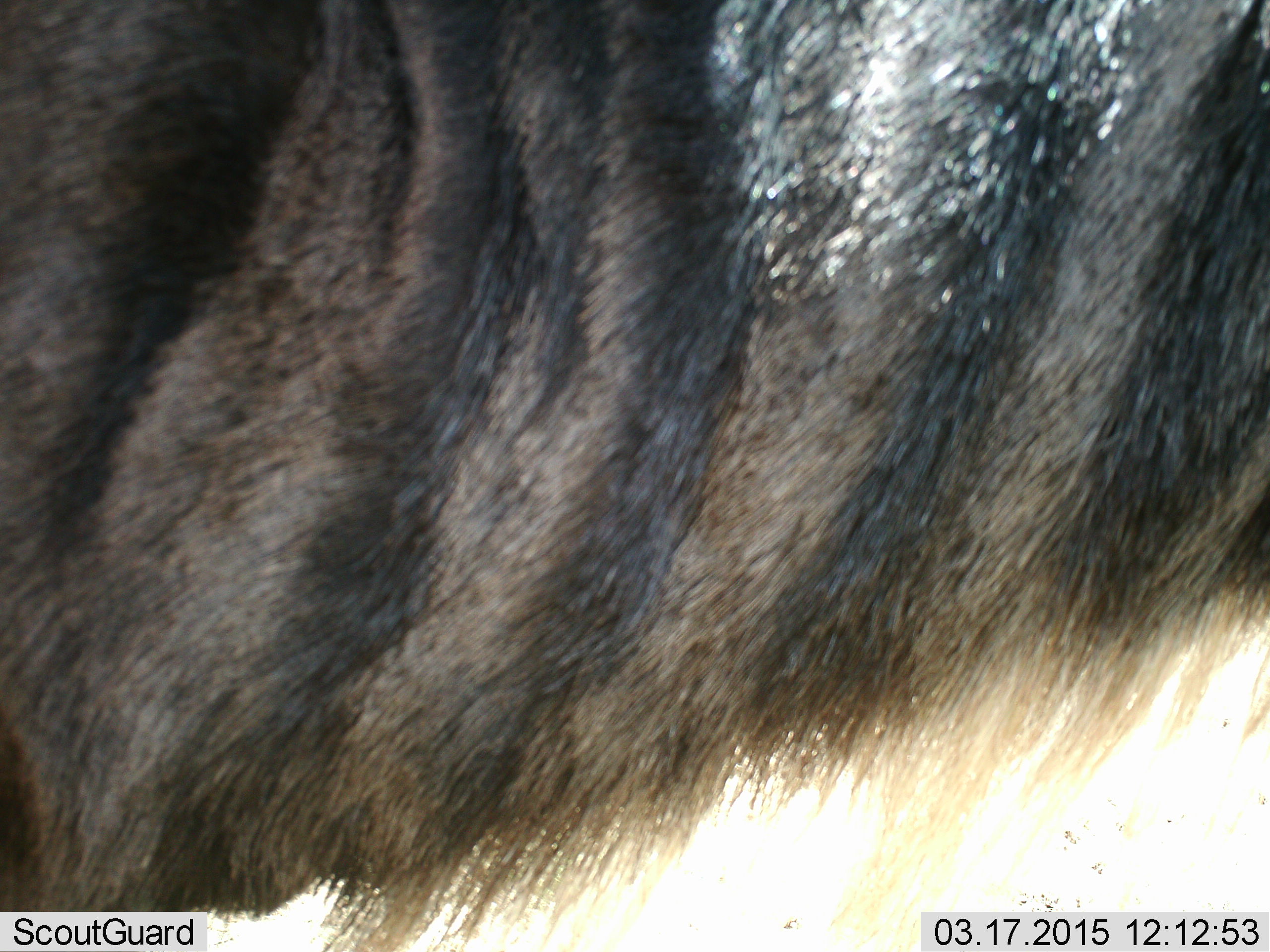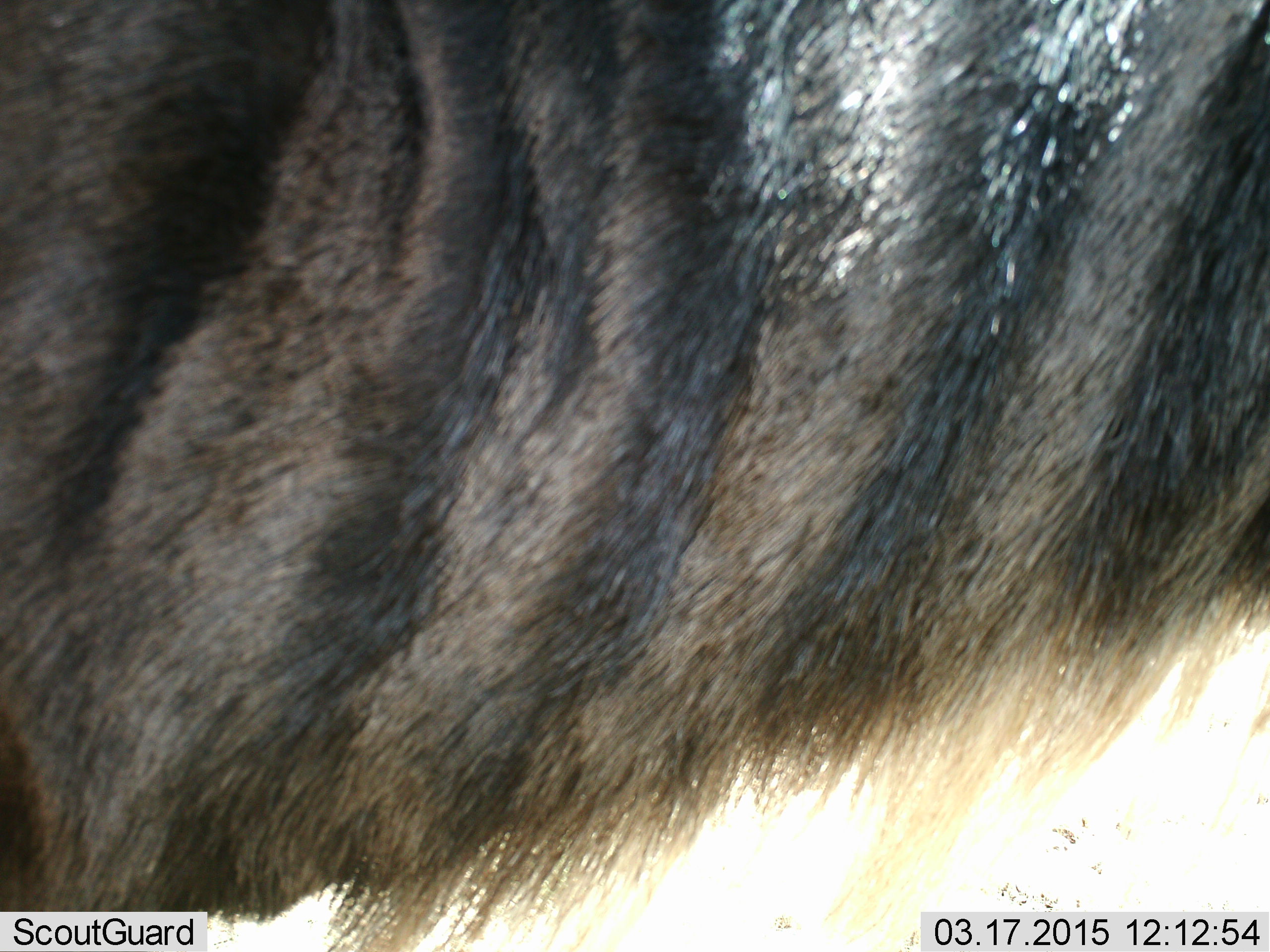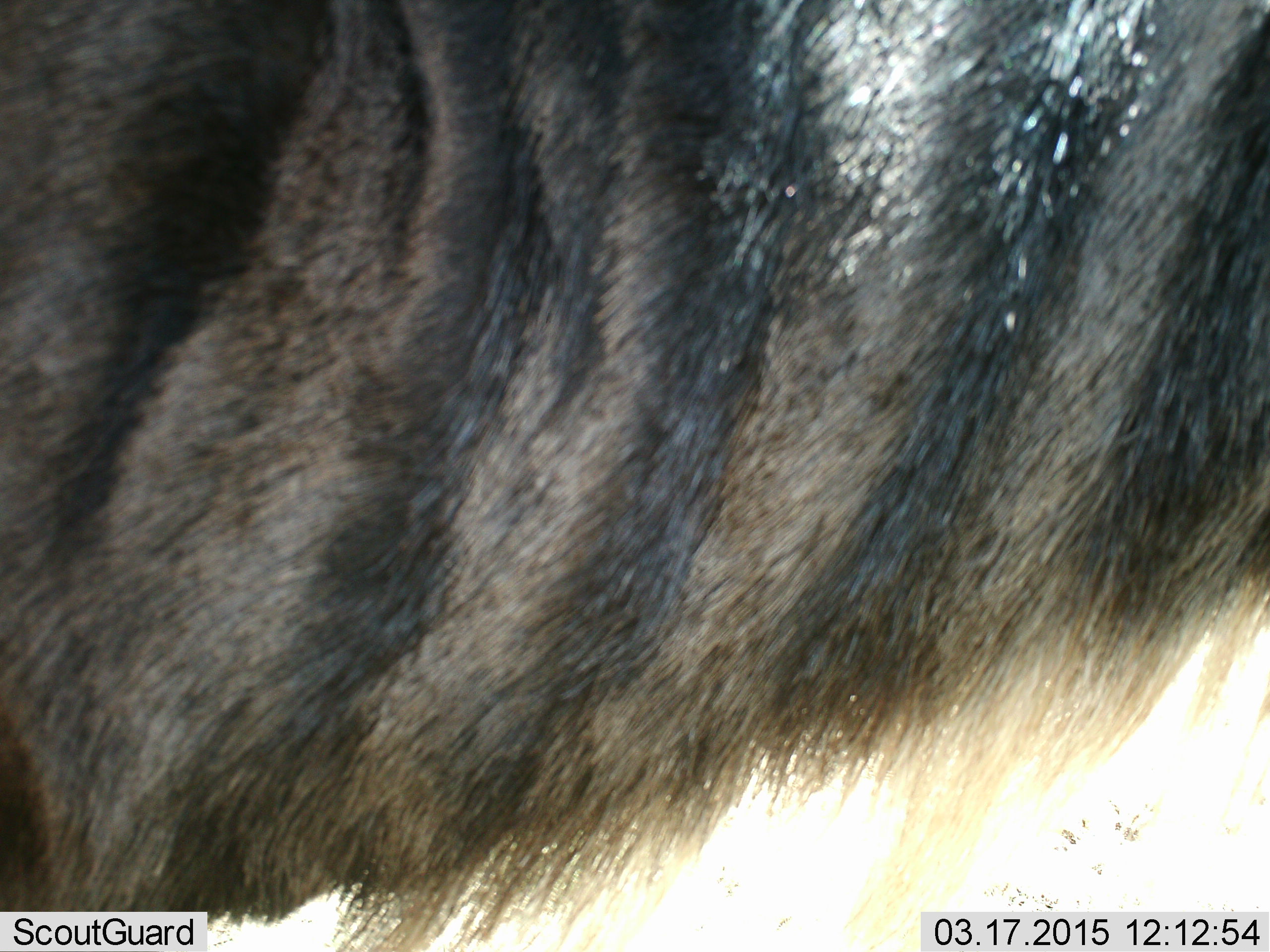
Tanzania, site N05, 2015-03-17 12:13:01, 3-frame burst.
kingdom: Animalia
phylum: Chordata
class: Mammalia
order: Artiodactyla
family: Bovidae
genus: Connochaetes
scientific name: Connochaetes taurinus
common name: blue wildebeest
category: wildebeest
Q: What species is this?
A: Wildebeest (blue wildebeest) (Connochaetes taurinus).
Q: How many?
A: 1.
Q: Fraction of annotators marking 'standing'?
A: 90%.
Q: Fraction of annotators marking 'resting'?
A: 0%.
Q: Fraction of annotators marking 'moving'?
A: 10%.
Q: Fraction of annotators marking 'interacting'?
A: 0%.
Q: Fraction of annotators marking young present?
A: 0%.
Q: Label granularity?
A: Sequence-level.